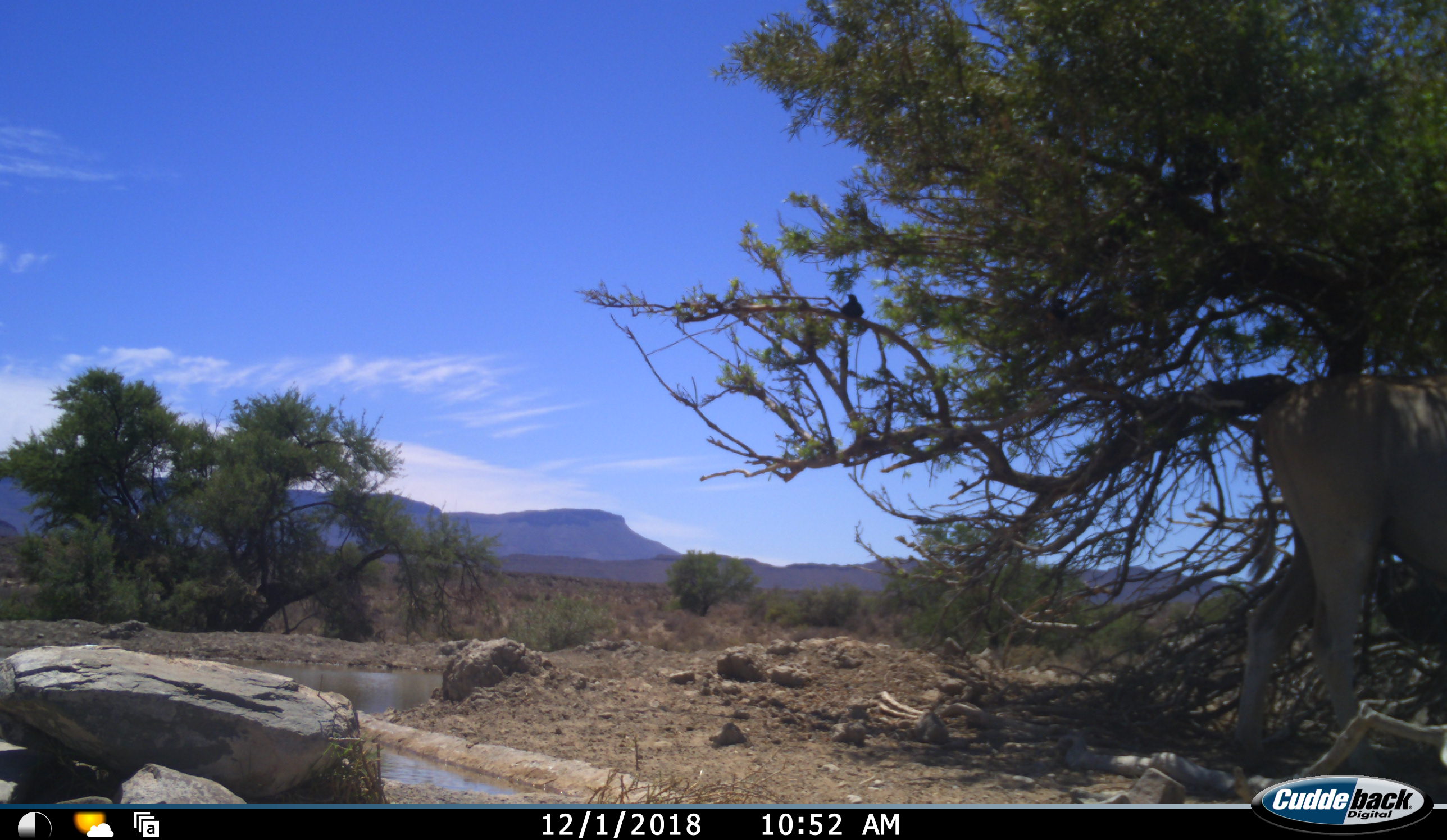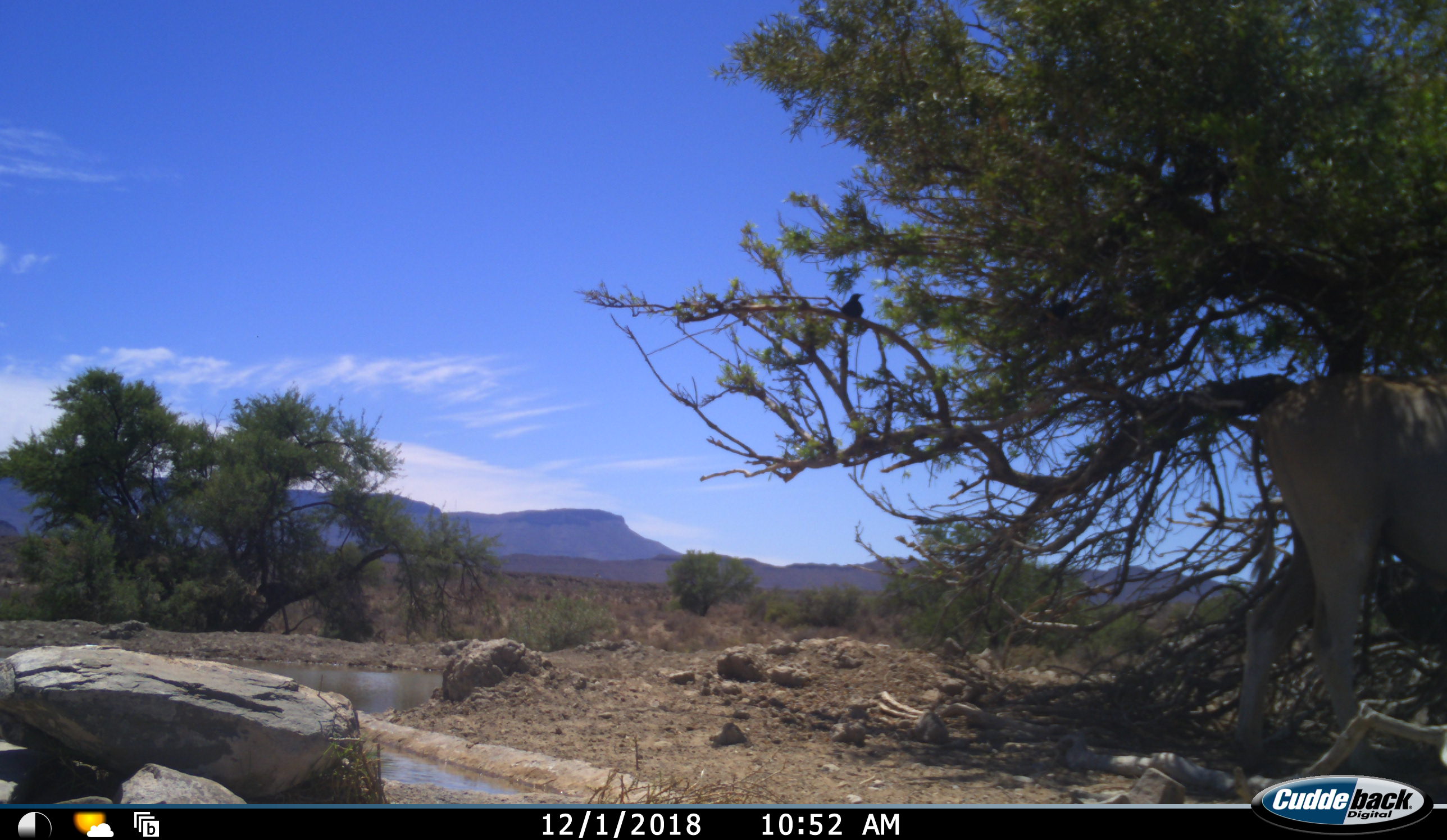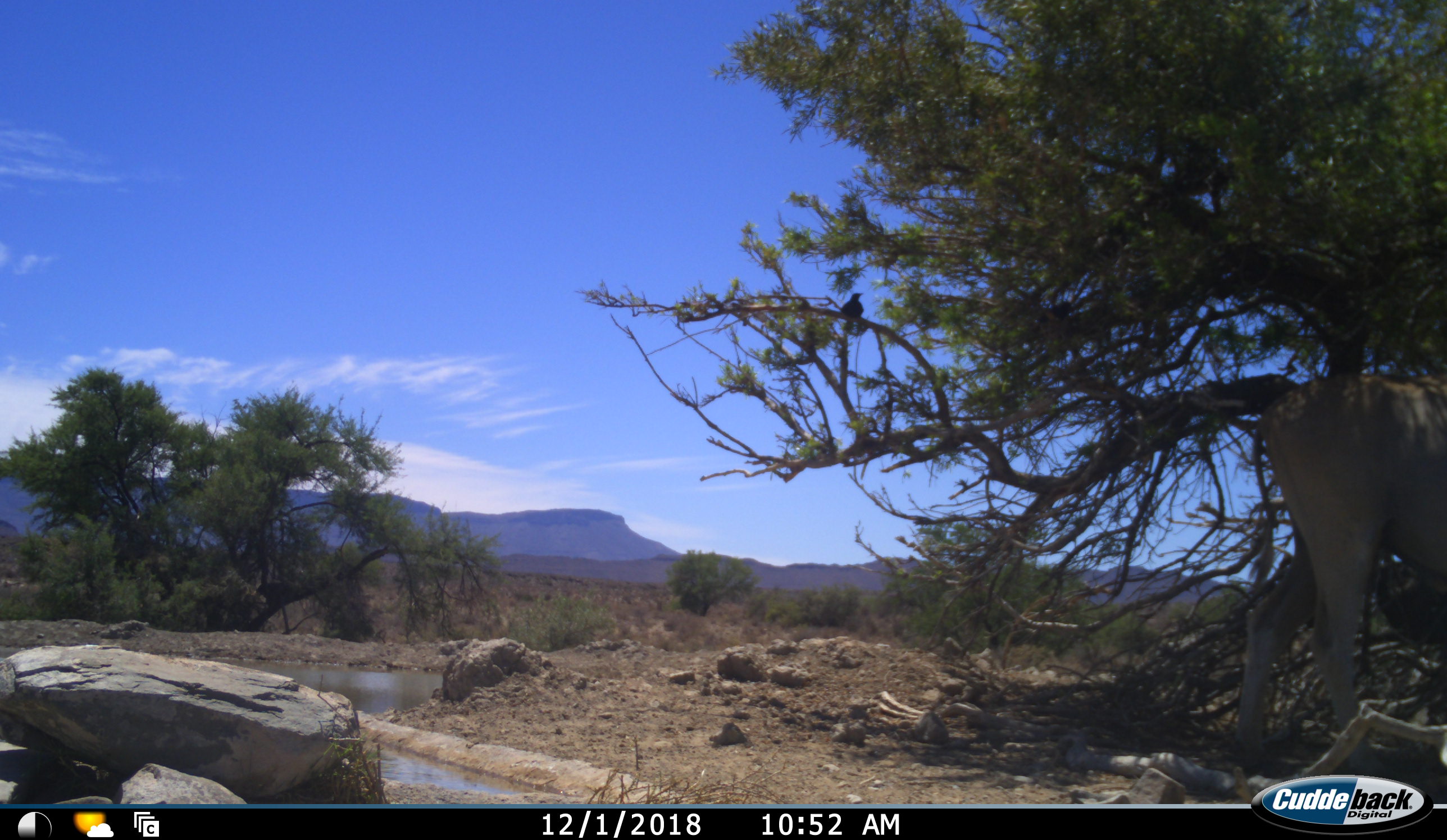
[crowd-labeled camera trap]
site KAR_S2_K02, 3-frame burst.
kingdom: Animalia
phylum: Chordata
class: Mammalia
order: Artiodactyla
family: Bovidae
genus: Tragelaphus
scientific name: Tragelaphus oryx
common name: eland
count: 1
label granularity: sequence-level